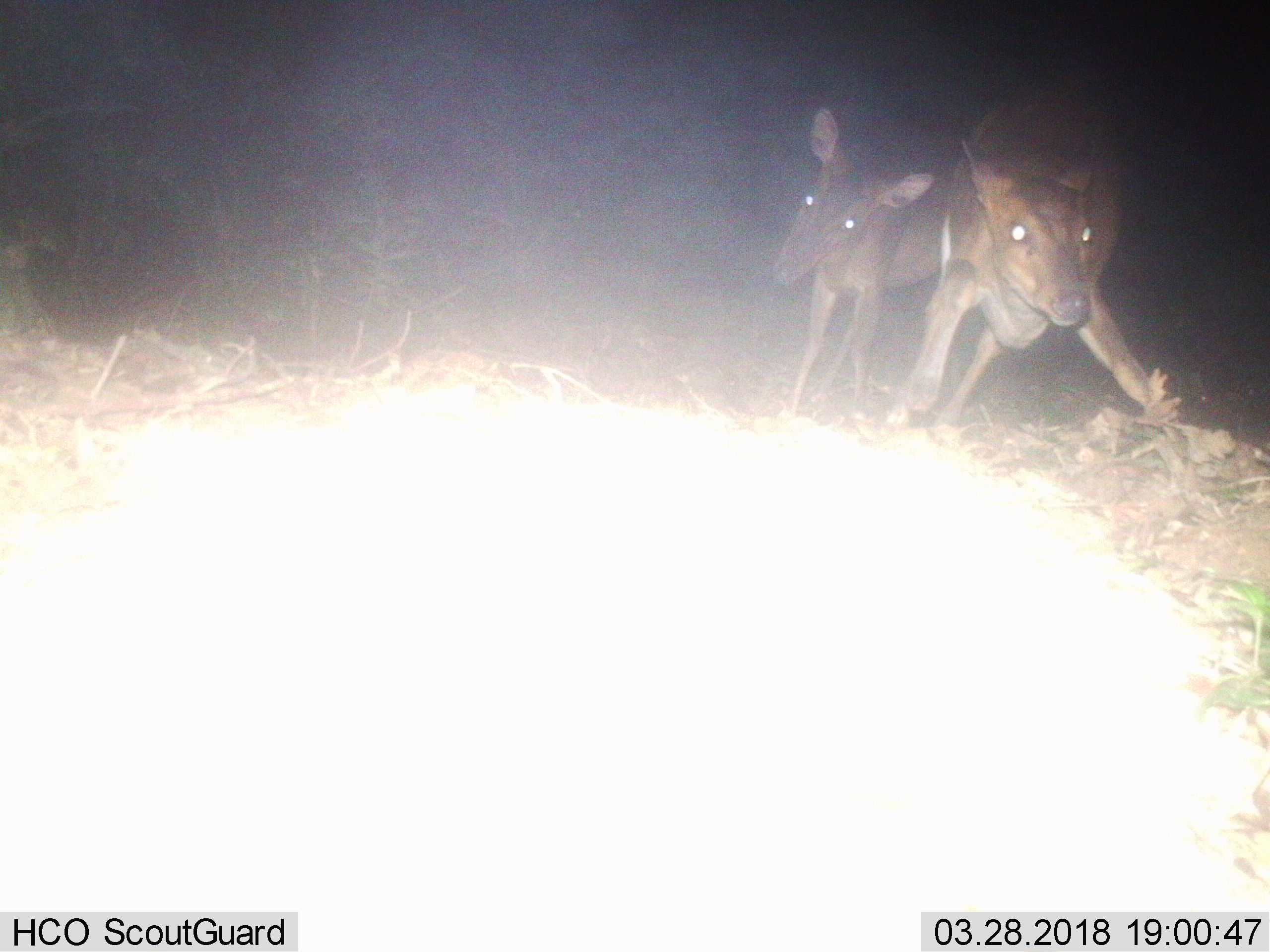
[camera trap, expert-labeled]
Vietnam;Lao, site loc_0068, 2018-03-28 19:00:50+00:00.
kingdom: Animalia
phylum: Chordata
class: Mammalia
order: Artiodactyla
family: Cervidae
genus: Muntiacus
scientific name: Muntiacus vuquangensis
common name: large-antlered muntjac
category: large antlered muntjac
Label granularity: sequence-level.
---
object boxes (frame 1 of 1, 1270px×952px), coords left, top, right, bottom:
large antlered muntjac: 883, 87, 1184, 431; 771, 109, 948, 417